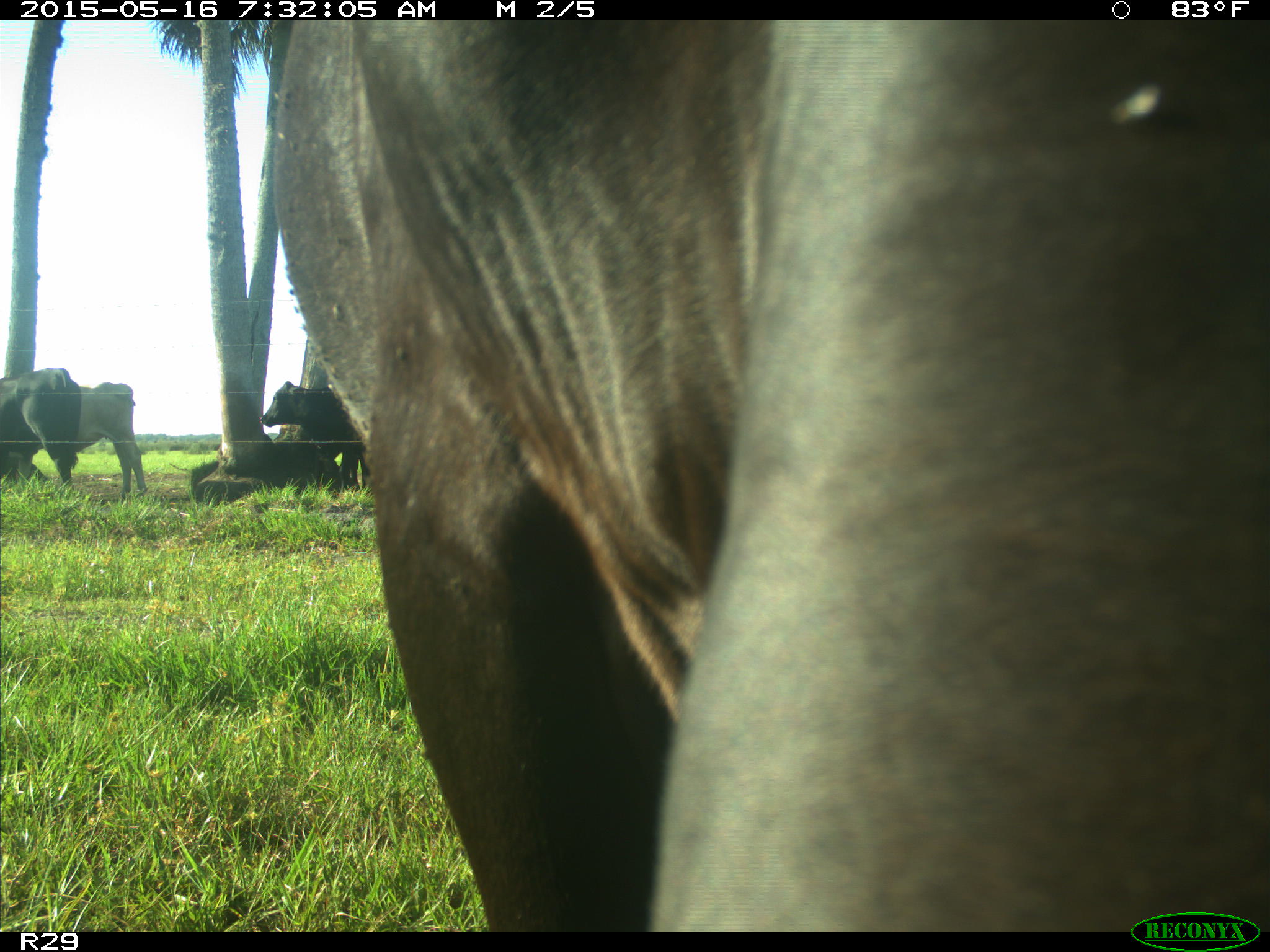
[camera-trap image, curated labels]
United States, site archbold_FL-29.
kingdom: Animalia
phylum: Chordata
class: Mammalia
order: Artiodactyla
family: Bovidae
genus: Bos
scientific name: Bos taurus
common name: domestic cow